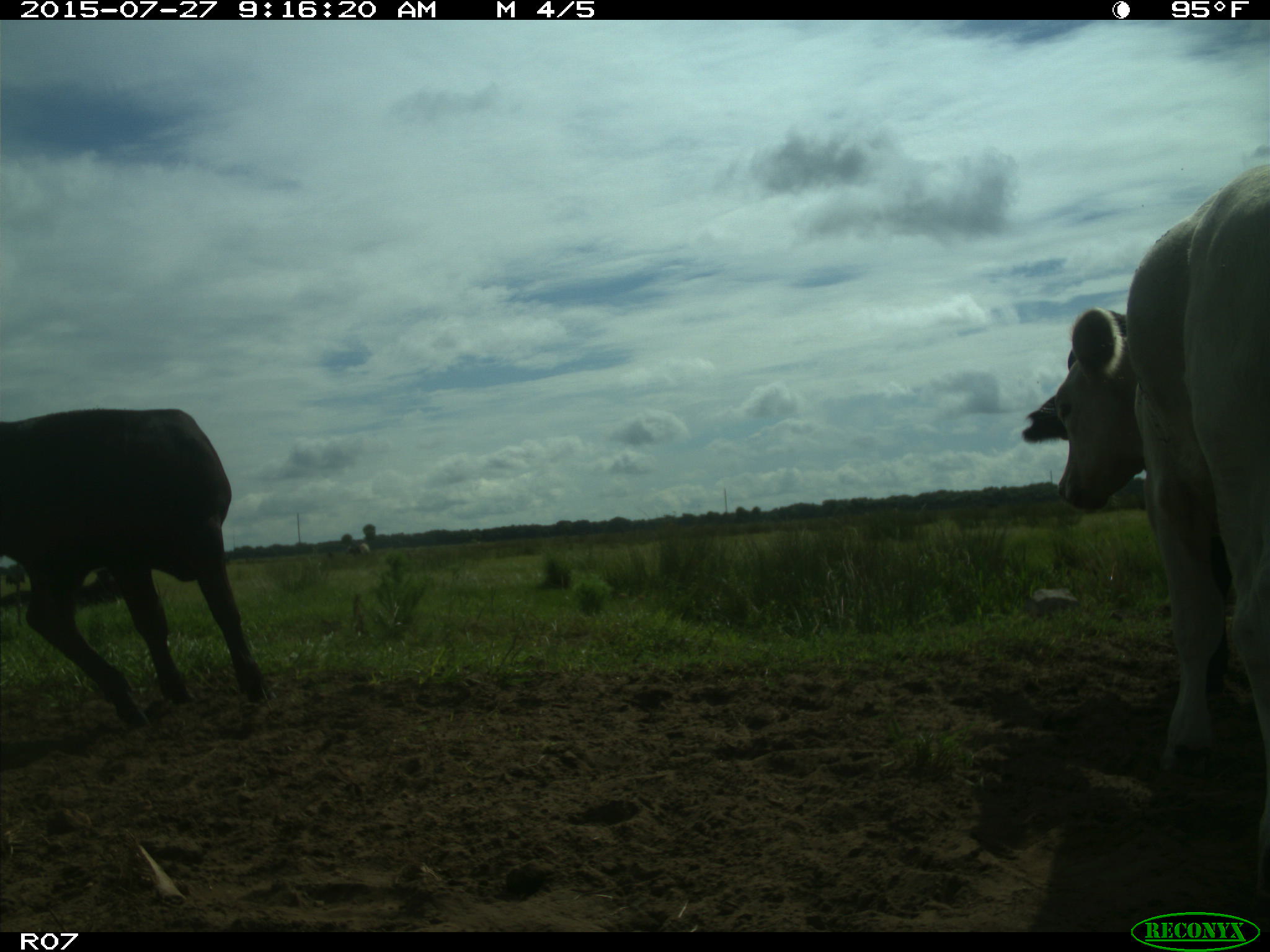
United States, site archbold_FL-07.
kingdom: Animalia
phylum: Chordata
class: Mammalia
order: Artiodactyla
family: Bovidae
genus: Bos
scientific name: Bos taurus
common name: domestic cow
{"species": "Bos taurus (domestic cow)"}